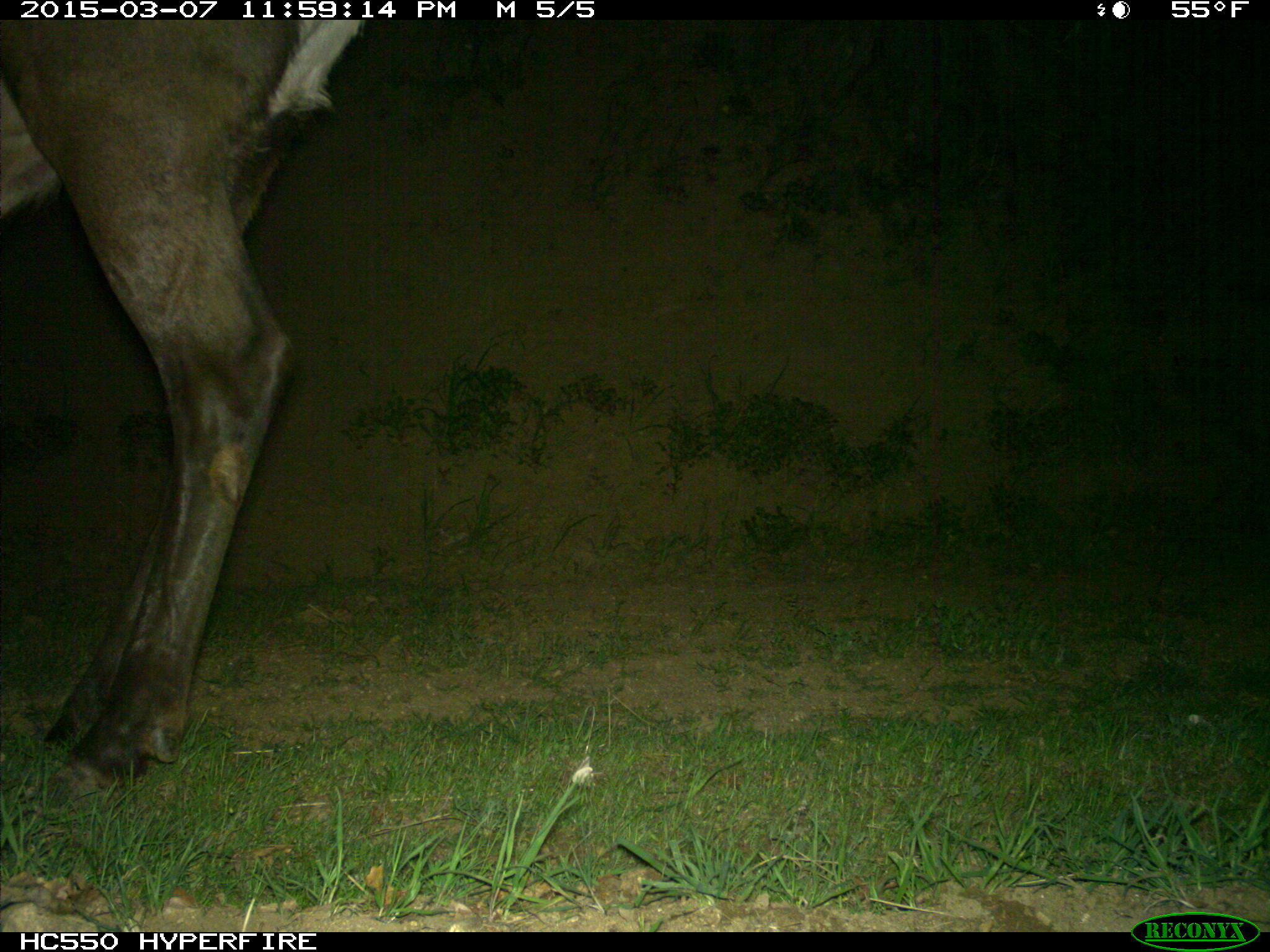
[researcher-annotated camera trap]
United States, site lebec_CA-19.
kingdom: Animalia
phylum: Chordata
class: Mammalia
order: Artiodactyla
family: Cervidae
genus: Cervus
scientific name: Cervus canadensis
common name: elk